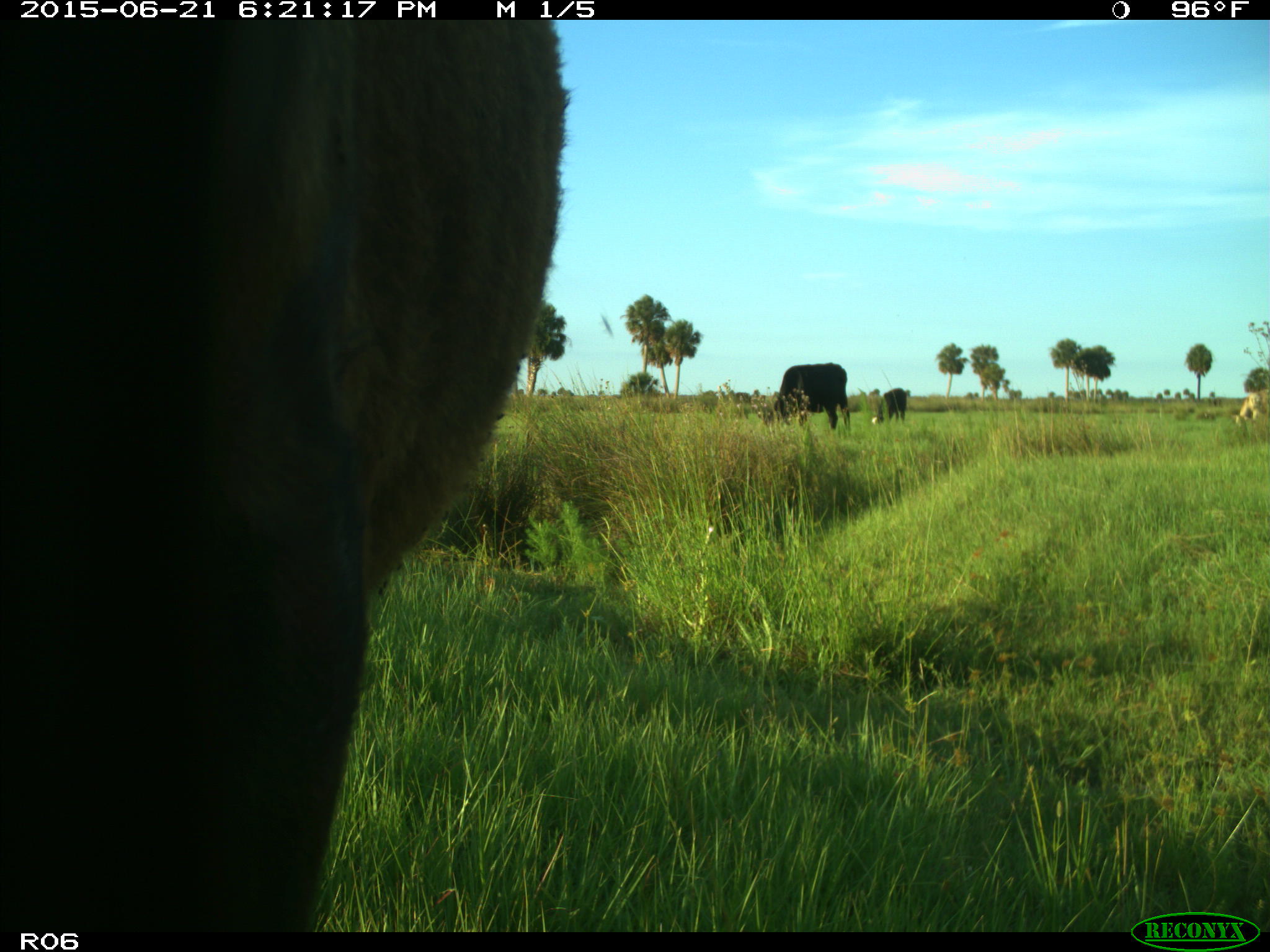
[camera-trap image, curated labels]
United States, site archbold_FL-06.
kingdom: Animalia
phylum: Chordata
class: Mammalia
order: Artiodactyla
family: Bovidae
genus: Bos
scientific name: Bos taurus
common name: domestic cow